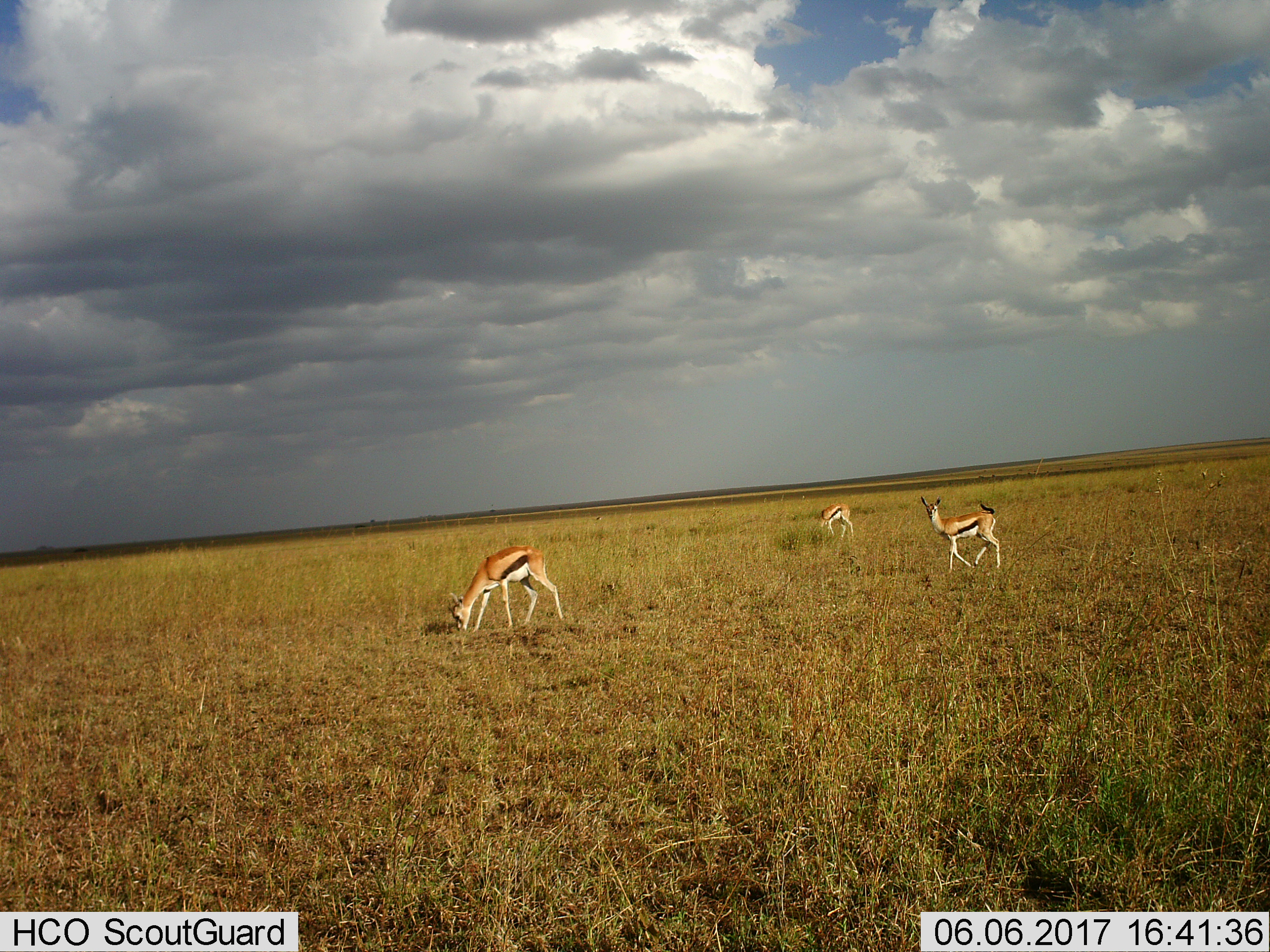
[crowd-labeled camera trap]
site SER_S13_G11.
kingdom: Animalia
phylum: Chordata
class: Mammalia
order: Artiodactyla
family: Bovidae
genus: Eudorcas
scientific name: Eudorcas thomsonii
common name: thomson's gazelle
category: gazellethomsons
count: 3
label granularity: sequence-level